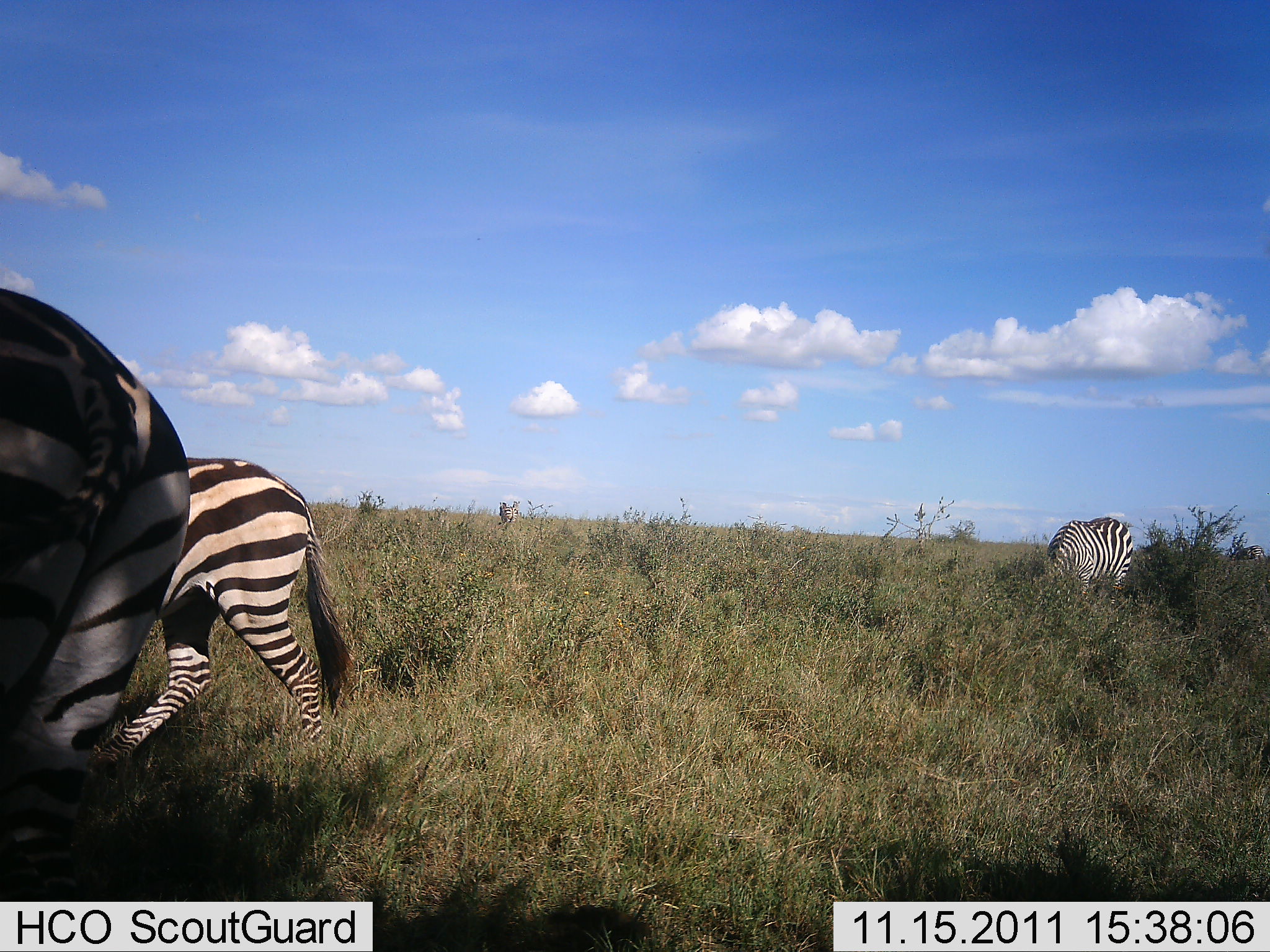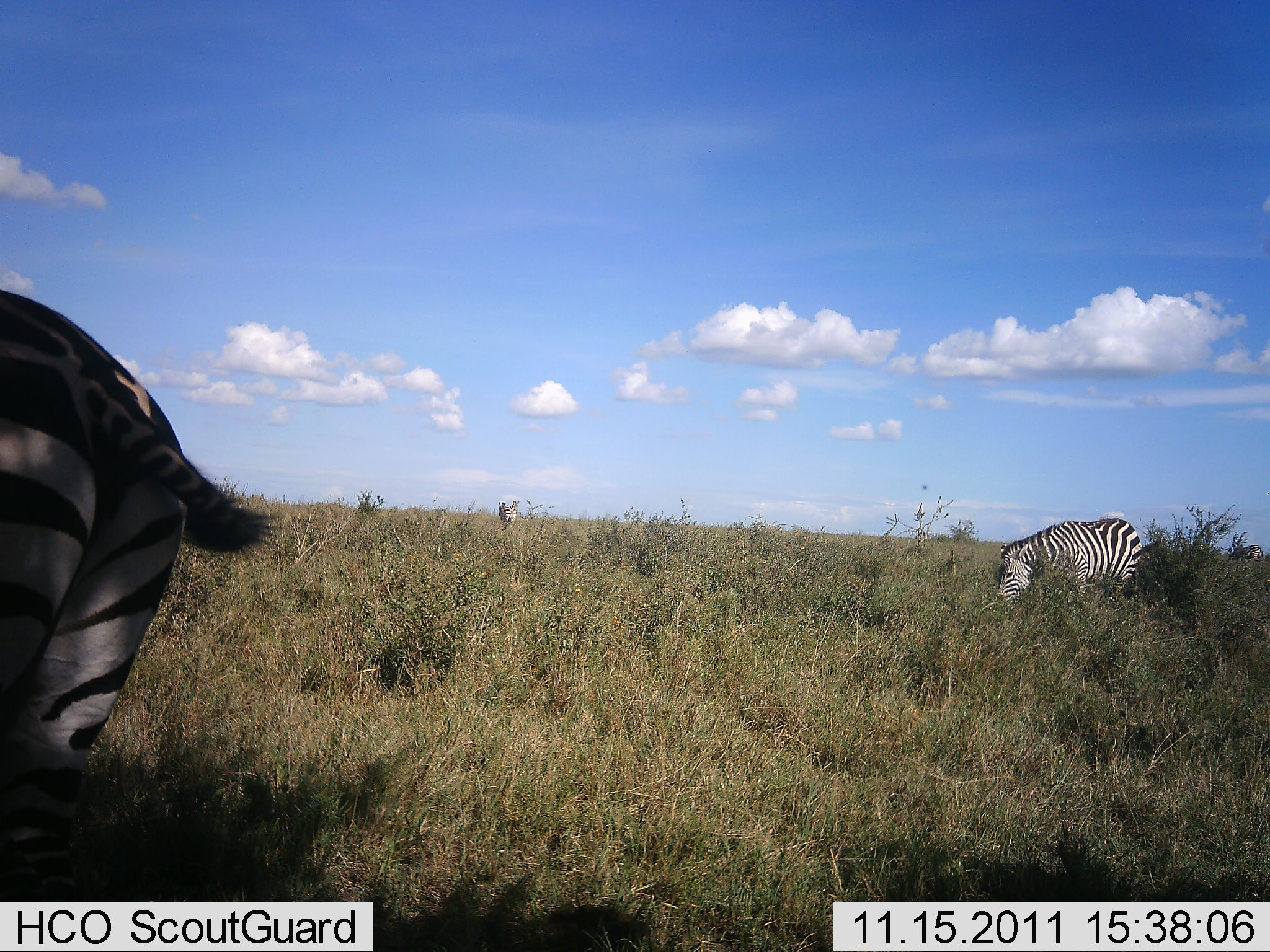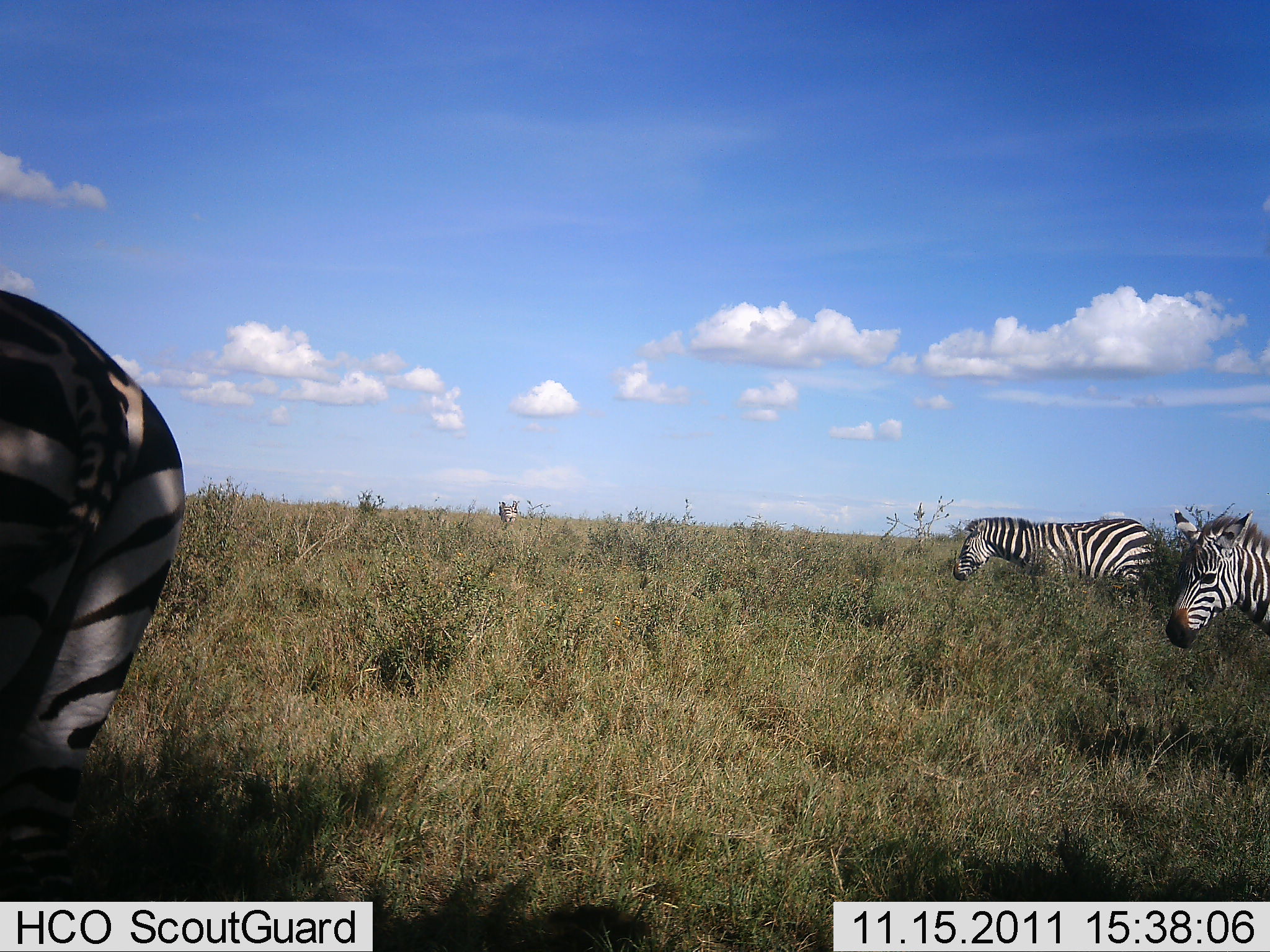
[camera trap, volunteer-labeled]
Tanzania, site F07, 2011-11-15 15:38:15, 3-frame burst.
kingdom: Animalia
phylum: Chordata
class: Mammalia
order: Perissodactyla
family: Equidae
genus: Equus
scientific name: Equus quagga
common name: plains zebra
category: zebra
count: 3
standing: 47%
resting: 0%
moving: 67%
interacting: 0%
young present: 0%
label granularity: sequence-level